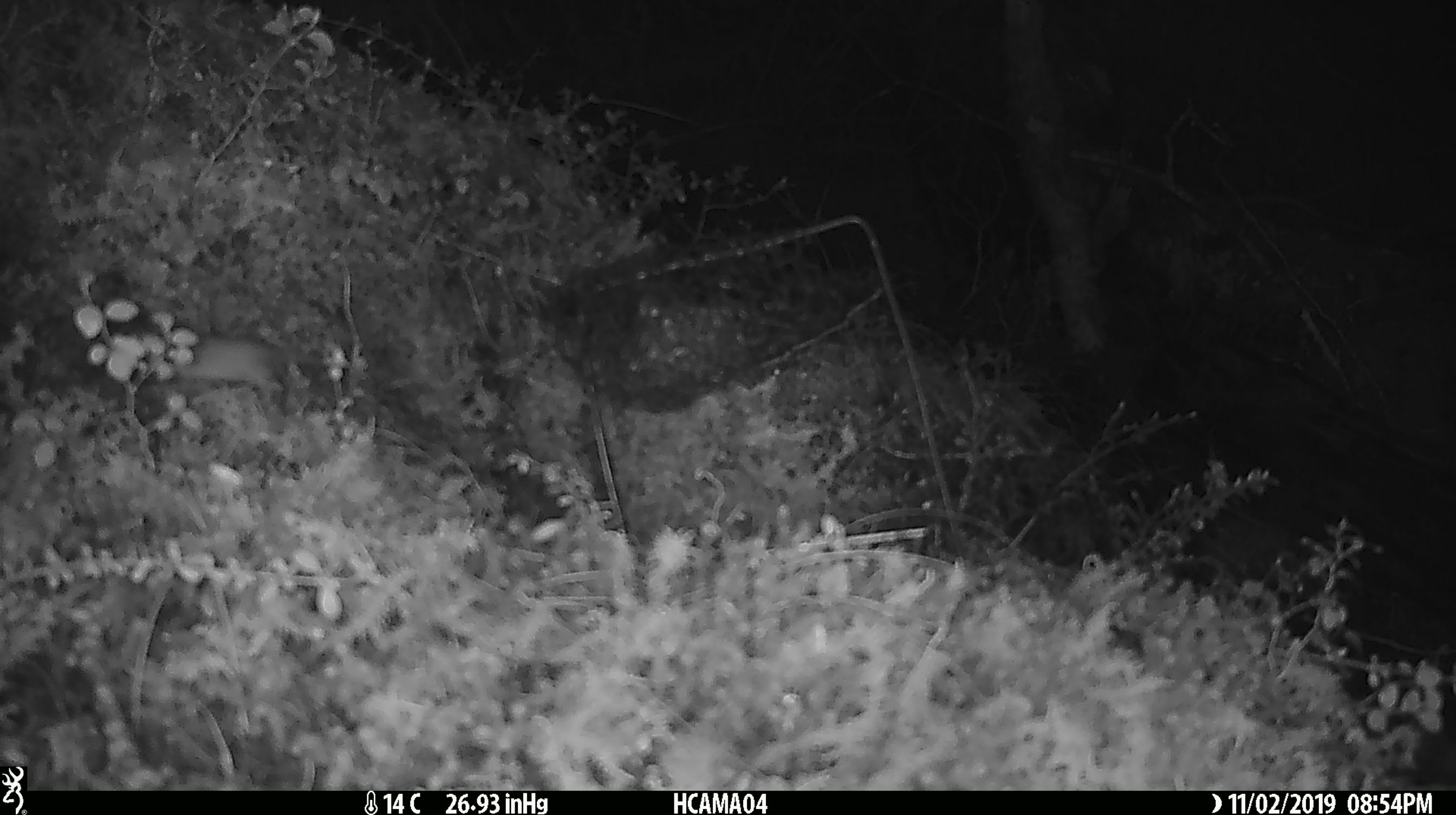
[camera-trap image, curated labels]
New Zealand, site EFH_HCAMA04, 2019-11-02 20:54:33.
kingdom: Animalia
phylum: Chordata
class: Mammalia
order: Rodentia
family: Muridae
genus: Mus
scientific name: Mus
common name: mouse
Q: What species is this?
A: Mouse (Mus).